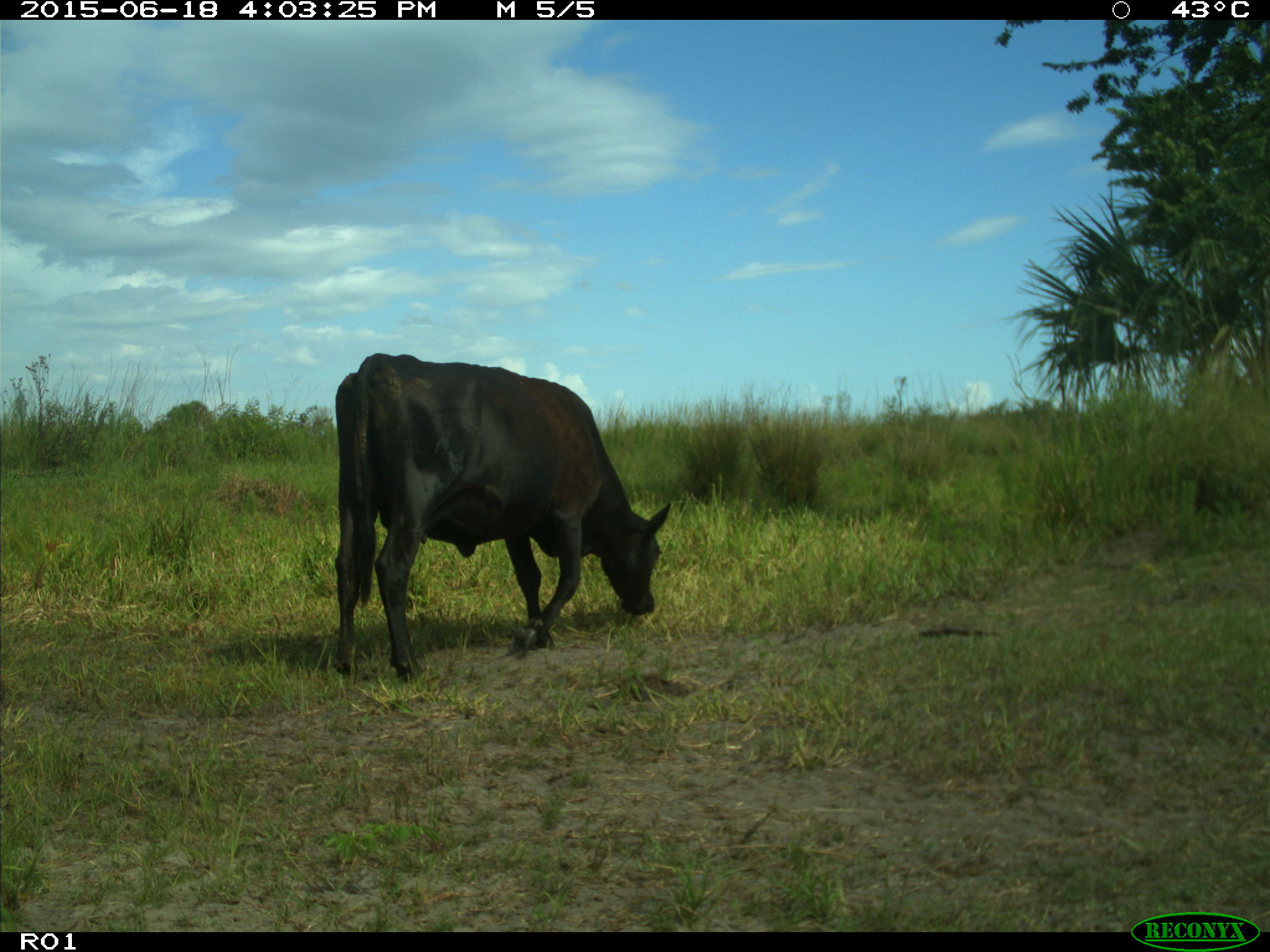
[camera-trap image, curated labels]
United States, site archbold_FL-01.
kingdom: Animalia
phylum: Chordata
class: Mammalia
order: Artiodactyla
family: Bovidae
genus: Bos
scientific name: Bos taurus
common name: domestic cow